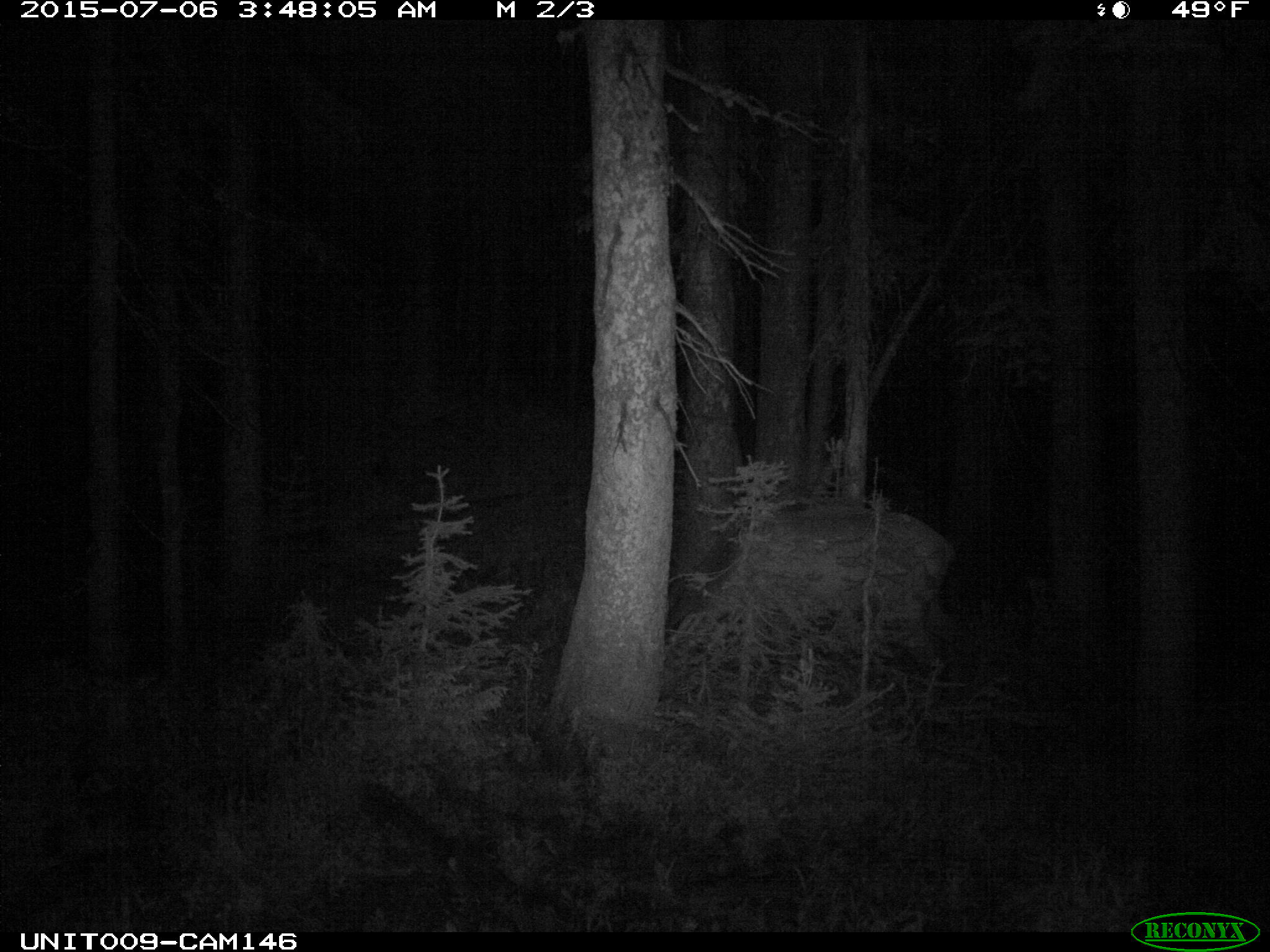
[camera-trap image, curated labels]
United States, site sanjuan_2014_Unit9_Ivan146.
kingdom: Animalia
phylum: Chordata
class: Mammalia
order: Artiodactyla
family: Cervidae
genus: Cervus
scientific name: Cervus elaphus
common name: red deer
Cervus elaphus (red deer).